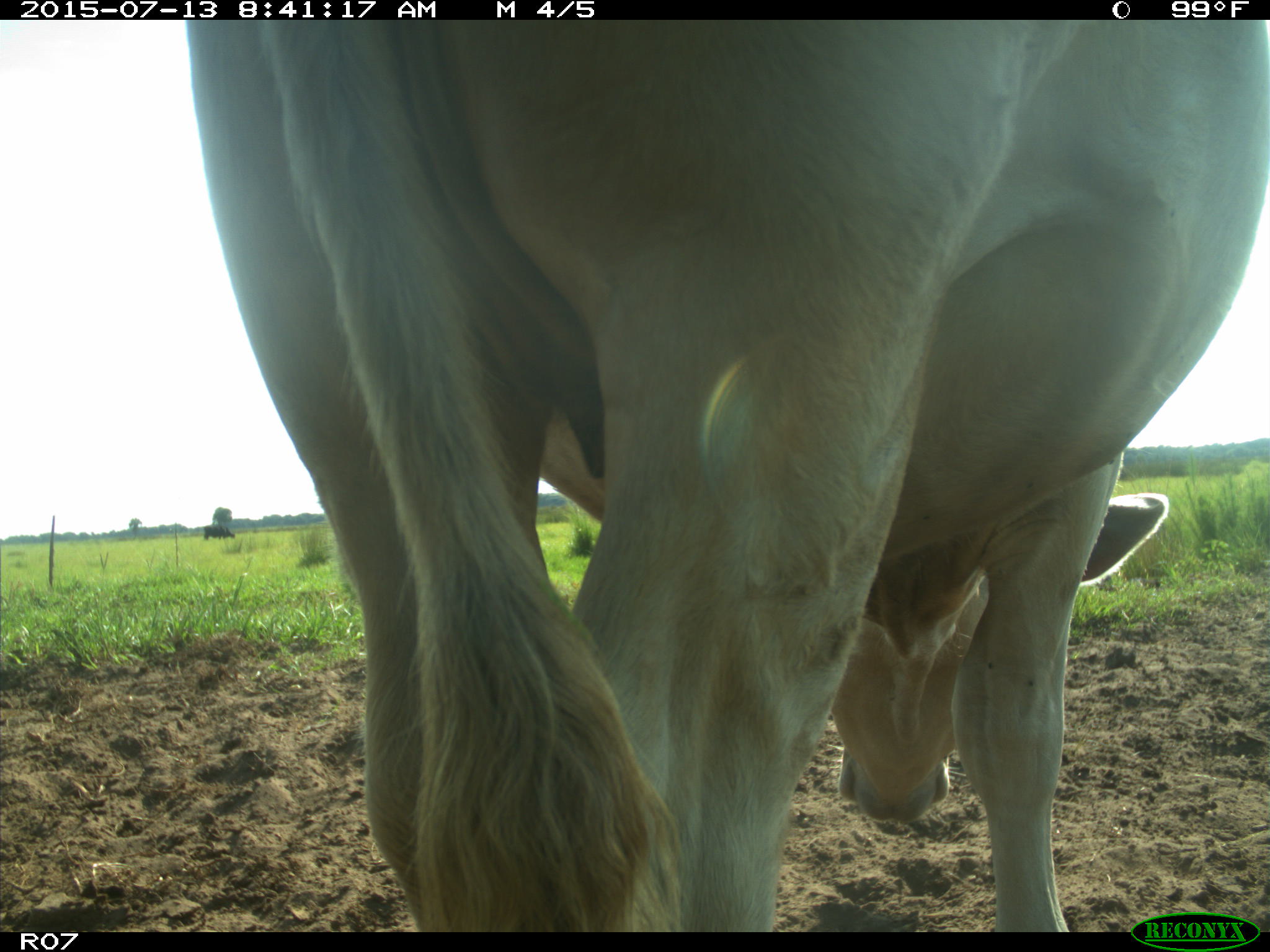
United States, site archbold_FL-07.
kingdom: Animalia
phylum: Chordata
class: Mammalia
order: Artiodactyla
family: Bovidae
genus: Bos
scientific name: Bos taurus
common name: domestic cow